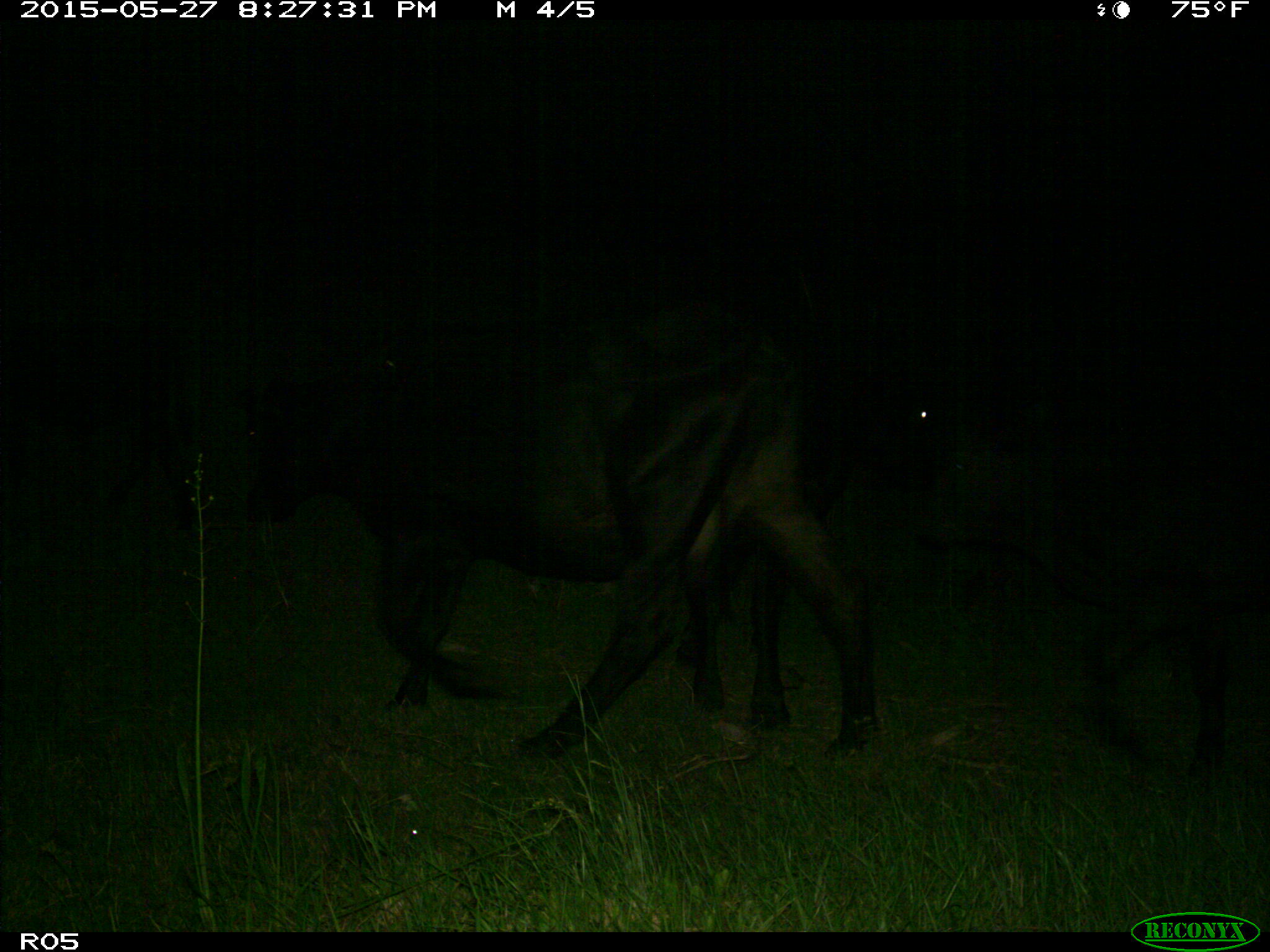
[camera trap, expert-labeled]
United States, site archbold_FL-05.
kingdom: Animalia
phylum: Chordata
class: Mammalia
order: Artiodactyla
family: Bovidae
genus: Bos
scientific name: Bos taurus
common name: domestic cow